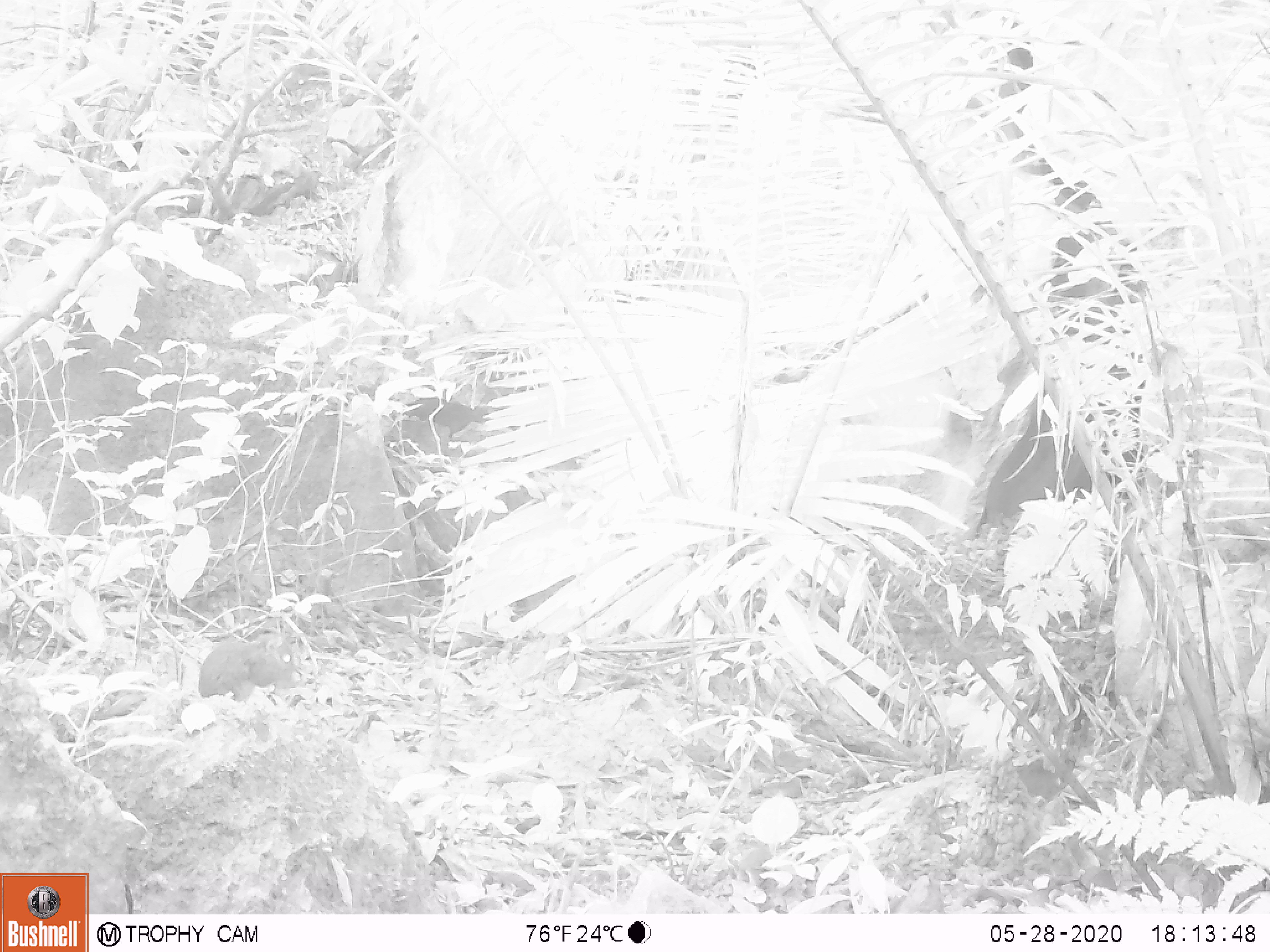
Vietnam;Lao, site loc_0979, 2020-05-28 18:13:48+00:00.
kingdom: Animalia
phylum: Chordata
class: Mammalia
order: Rodentia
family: Sciuridae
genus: Dremomys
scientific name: Dremomys rufigenis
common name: red-cheeked squirrel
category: red cheeked squirrel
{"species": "red cheeked squirrel (red-cheeked squirrel) (Dremomys rufigenis)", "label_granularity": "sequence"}